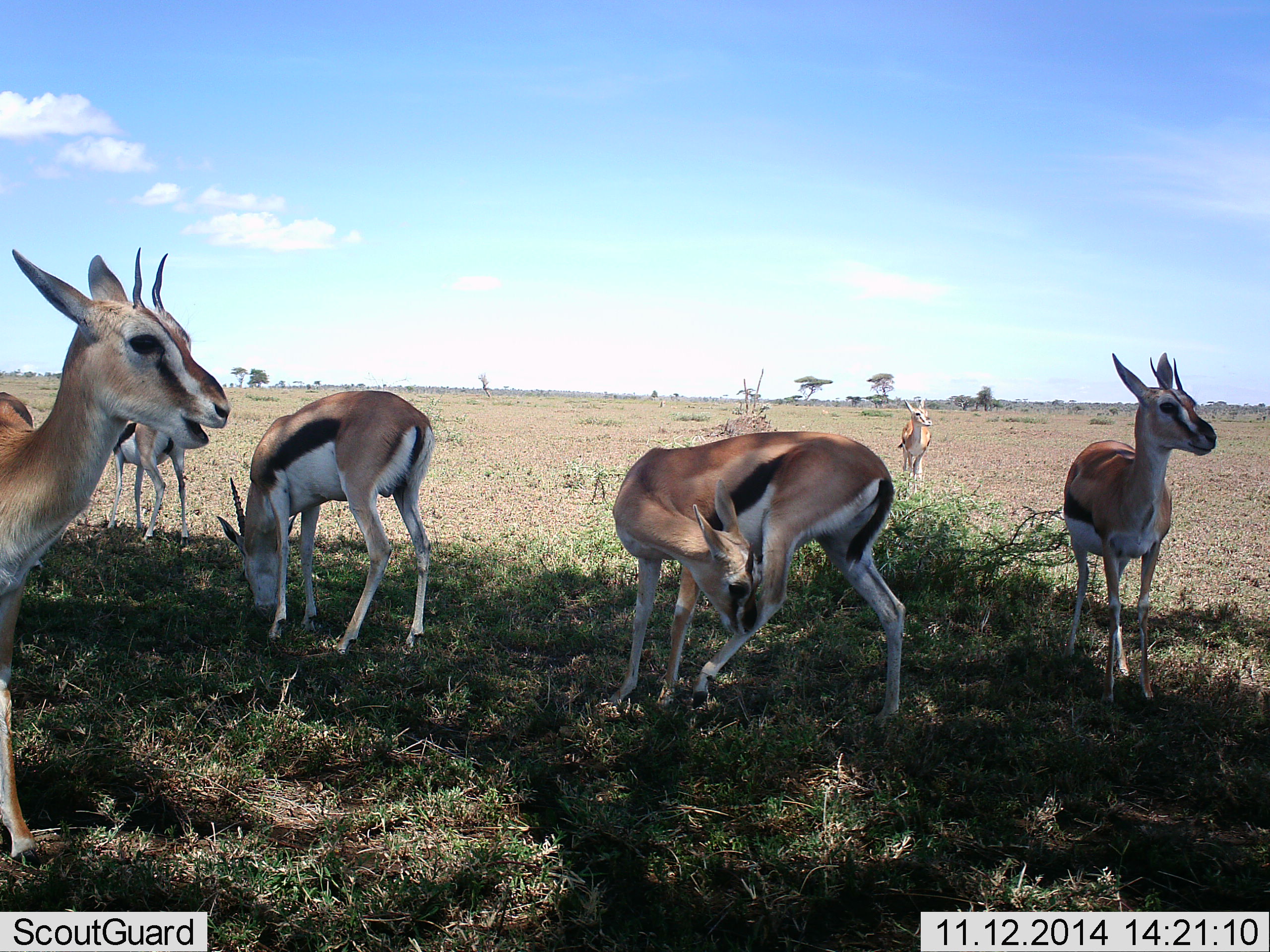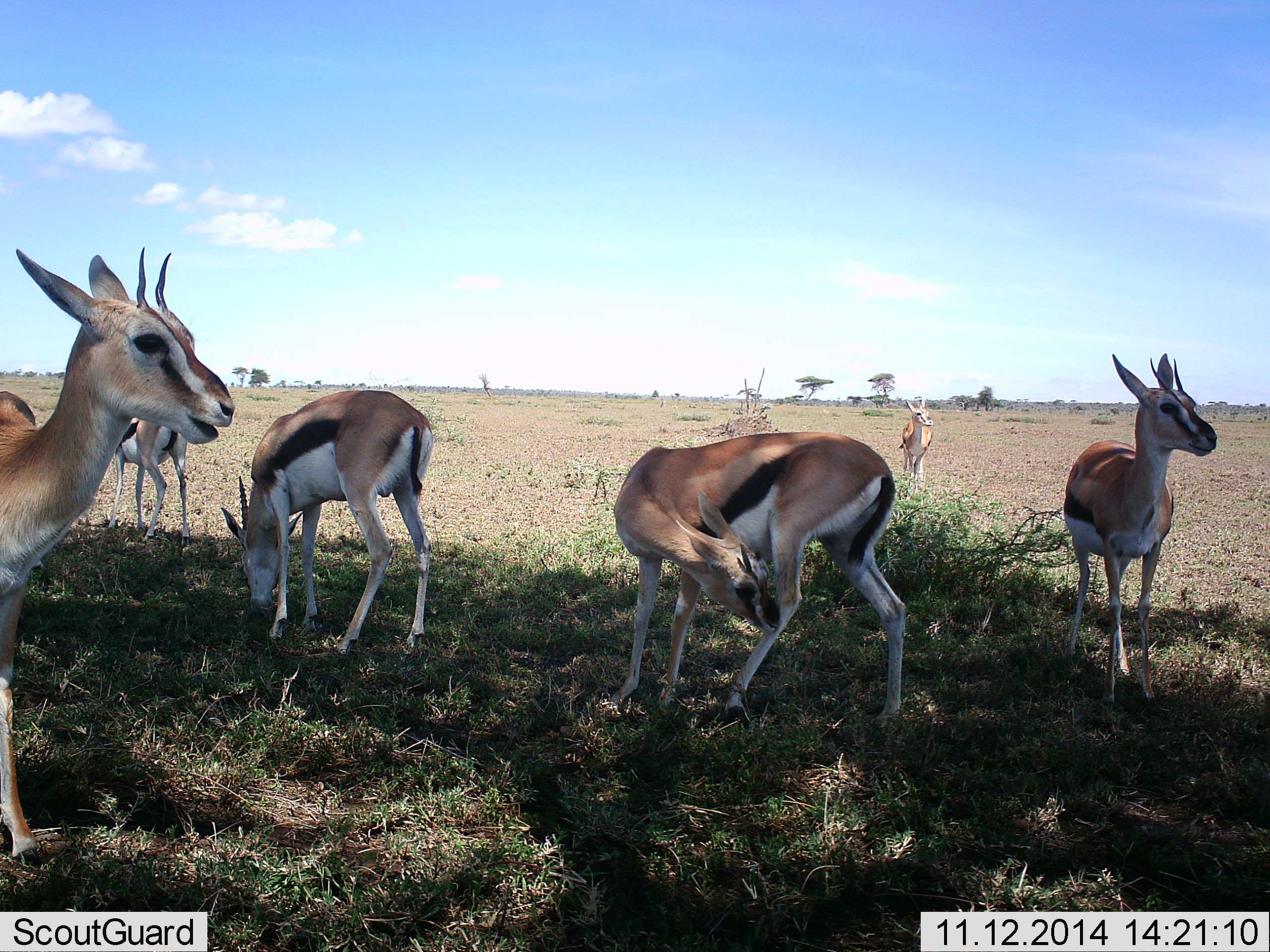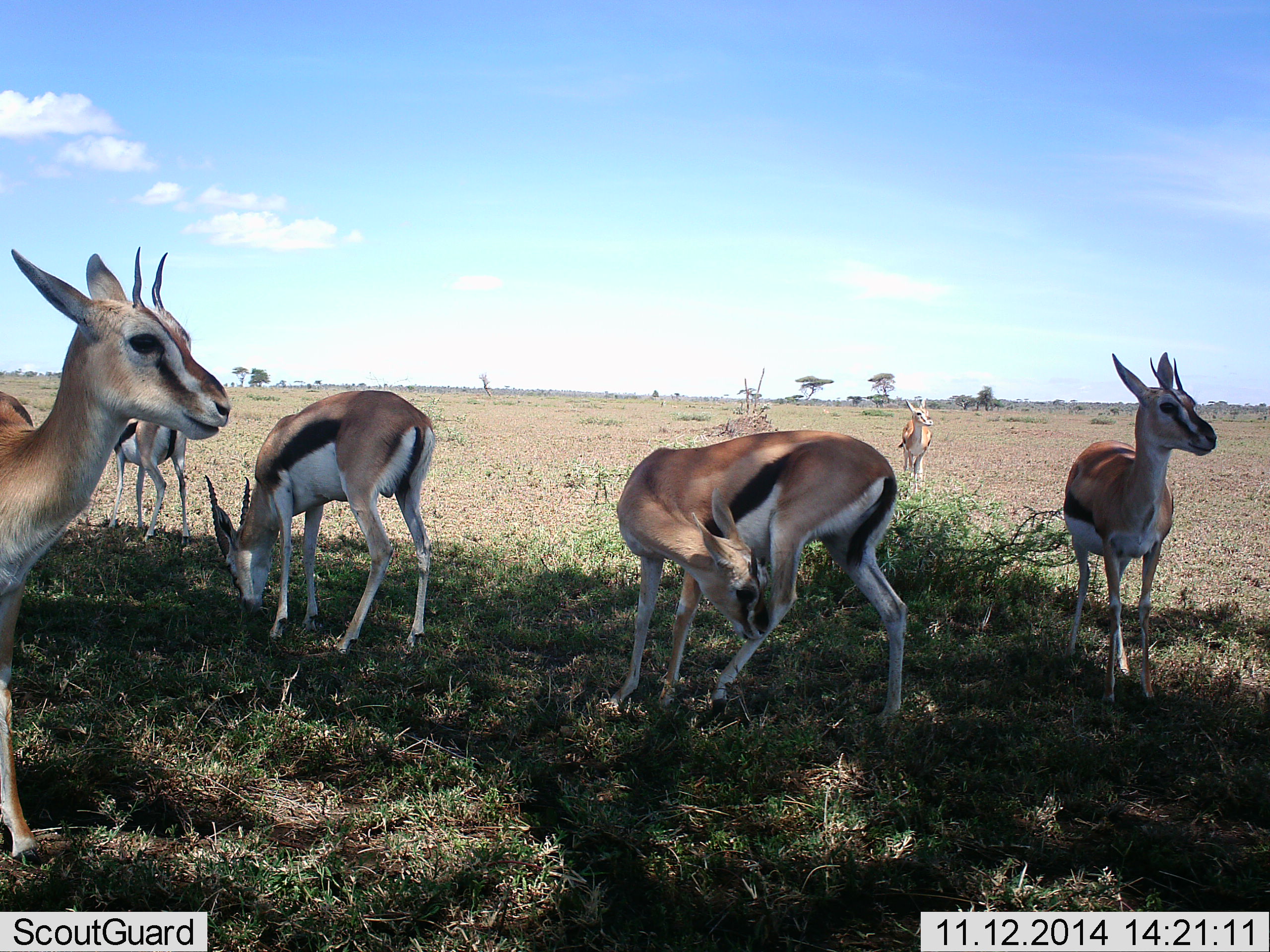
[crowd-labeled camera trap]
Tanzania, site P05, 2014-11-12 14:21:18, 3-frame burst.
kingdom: Animalia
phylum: Chordata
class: Mammalia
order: Artiodactyla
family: Bovidae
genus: Eudorcas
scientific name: Eudorcas thomsonii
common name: thomson's gazelle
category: gazellethomsons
Gazellethomsons (thomson's gazelle) (Eudorcas thomsonii), count 6. Behavior (volunteer vote fractions): standing 90%, resting 20%, moving 10%, interacting 20%. Young present (vote fraction): 0%. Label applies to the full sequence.